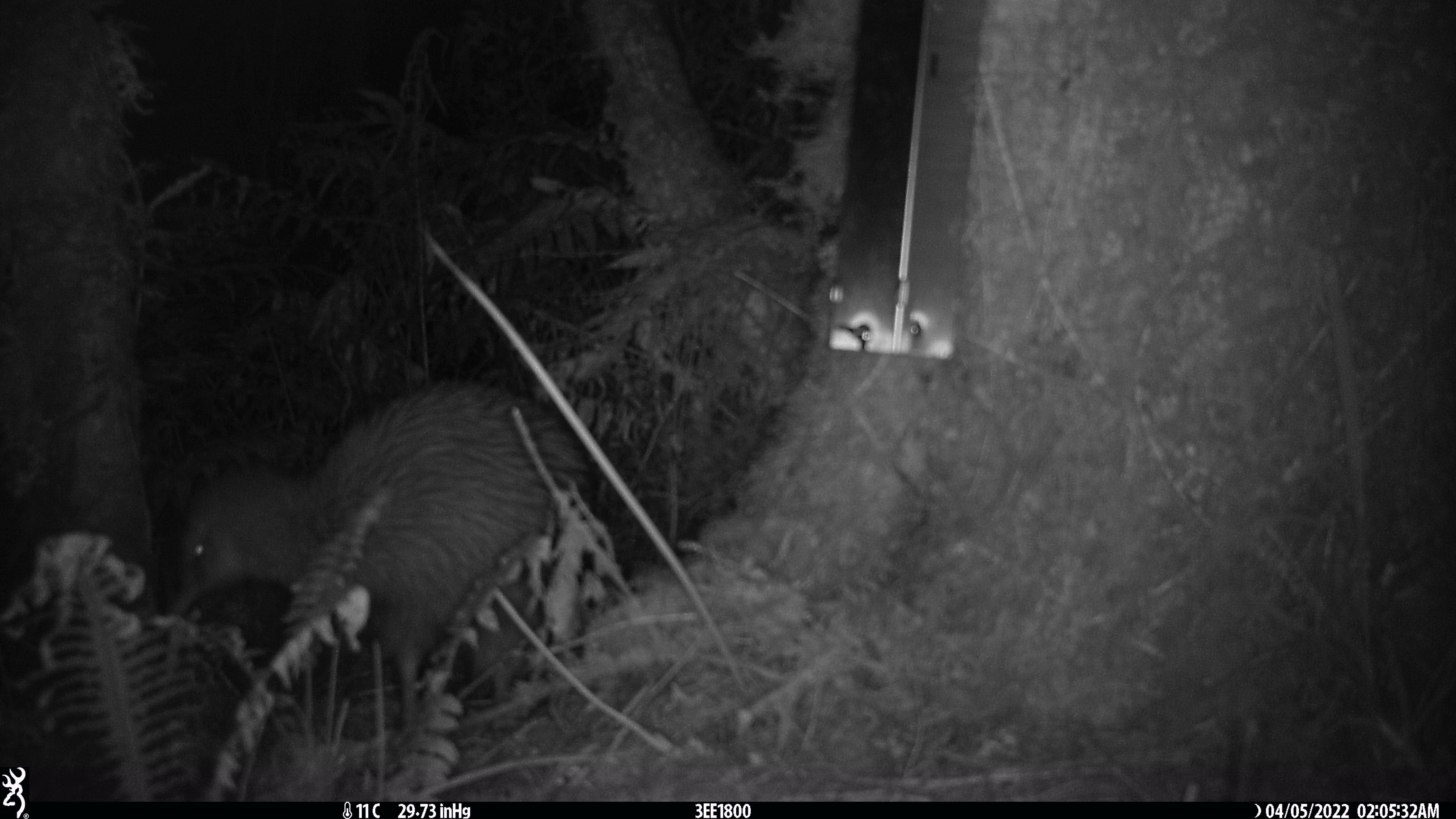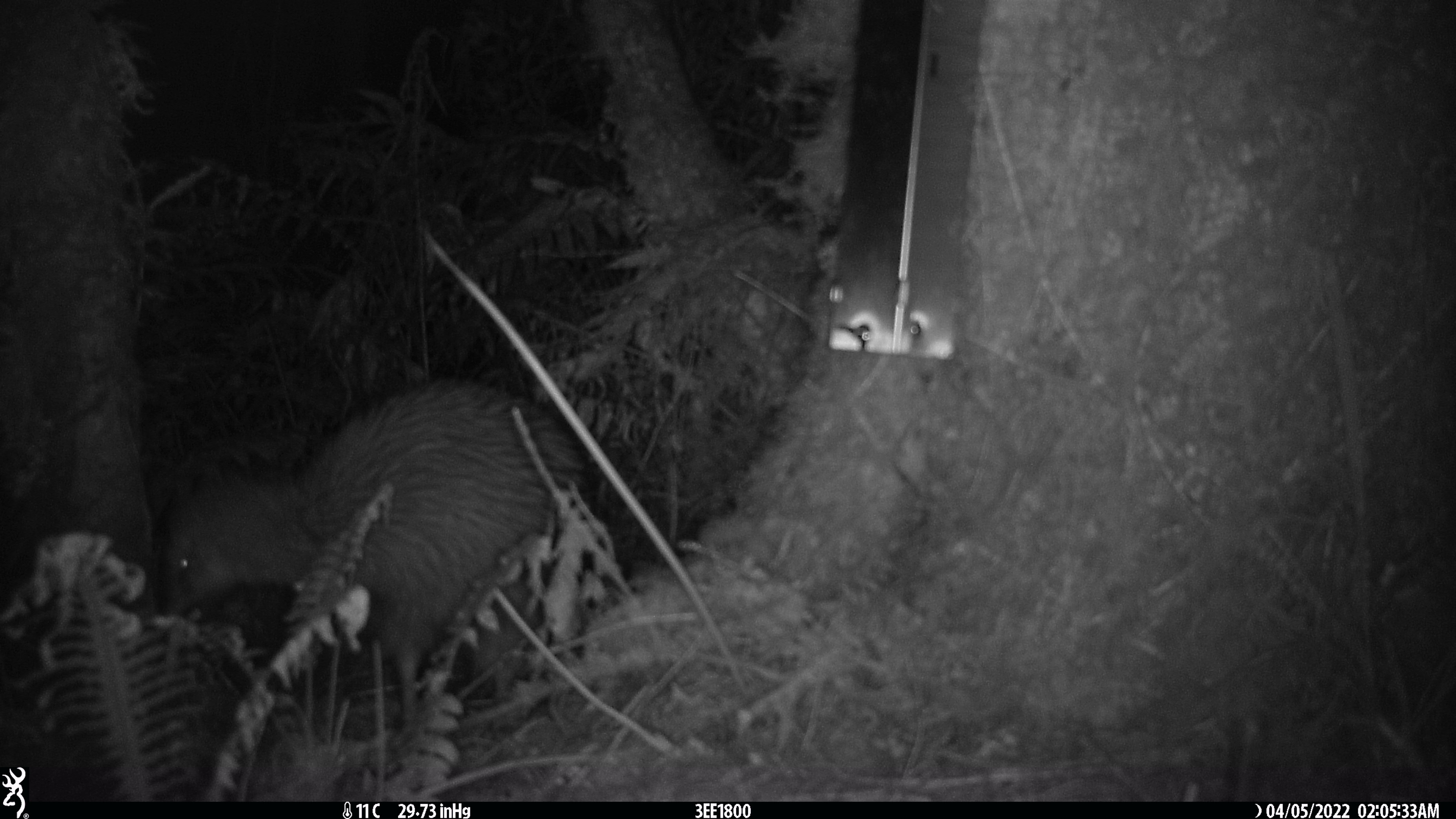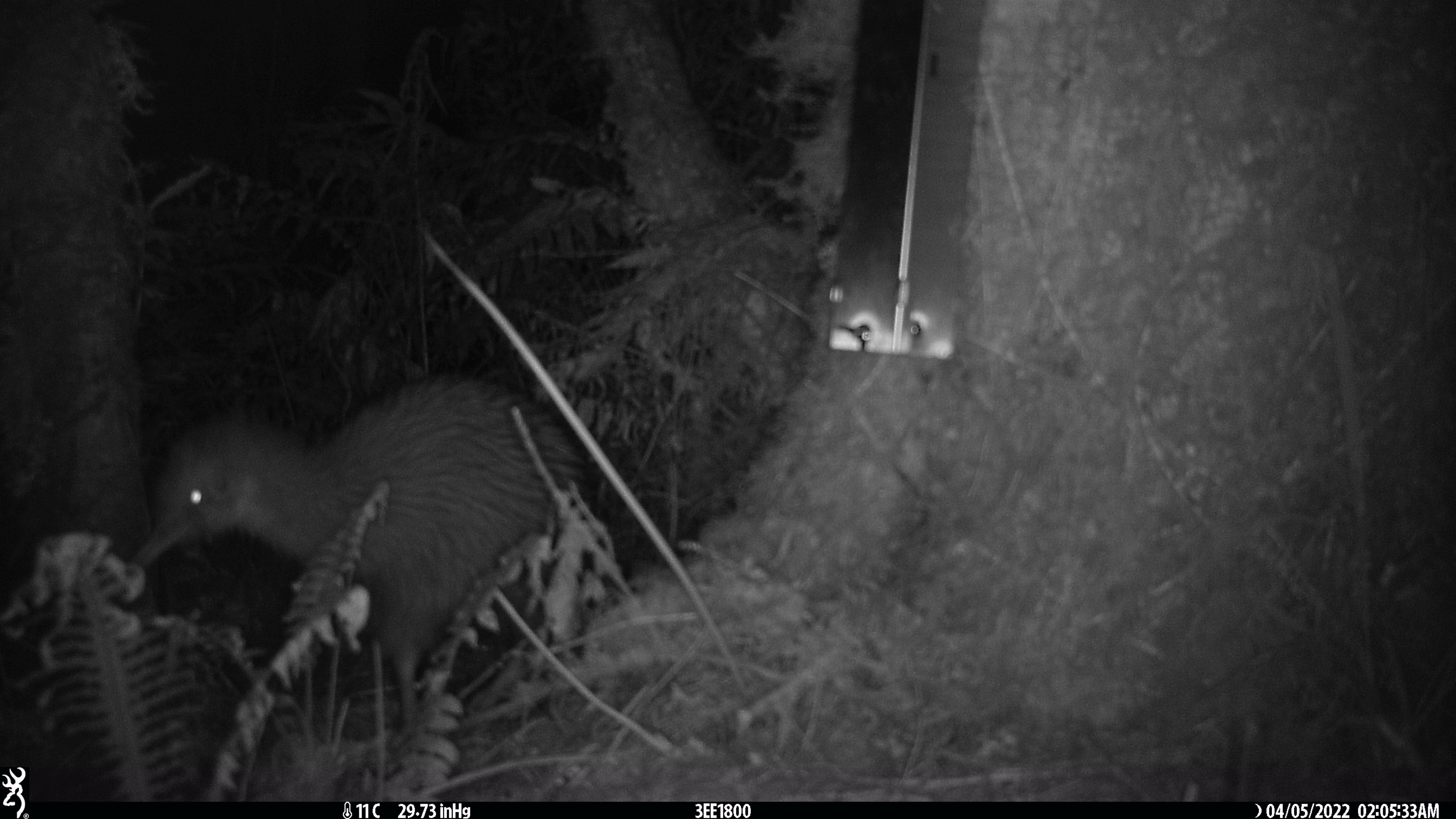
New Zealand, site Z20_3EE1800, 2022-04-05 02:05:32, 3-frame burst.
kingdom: Animalia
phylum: Chordata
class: Aves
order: Apterygiformes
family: Apterygidae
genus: Apteryx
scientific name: Apteryx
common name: kiwi